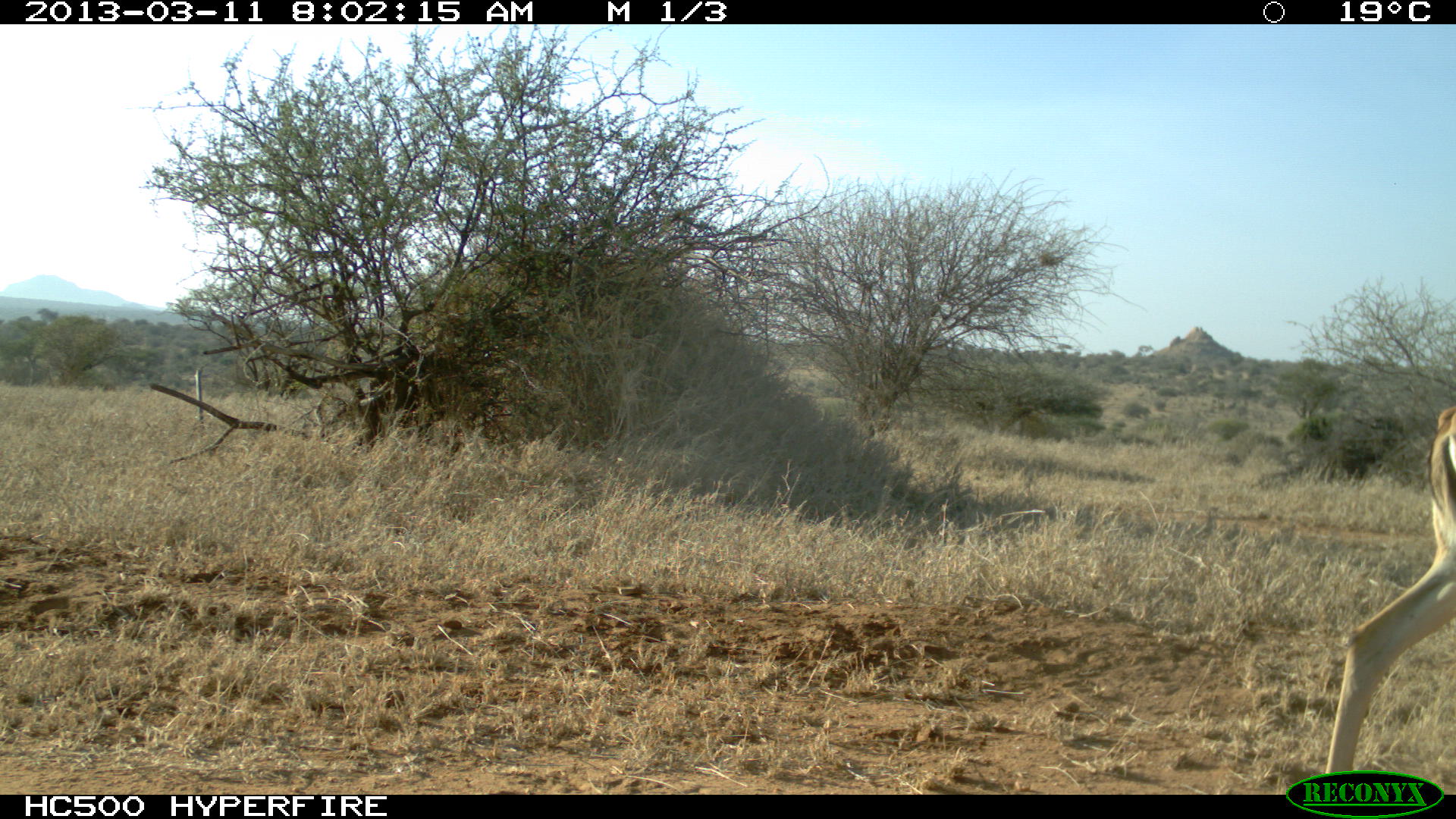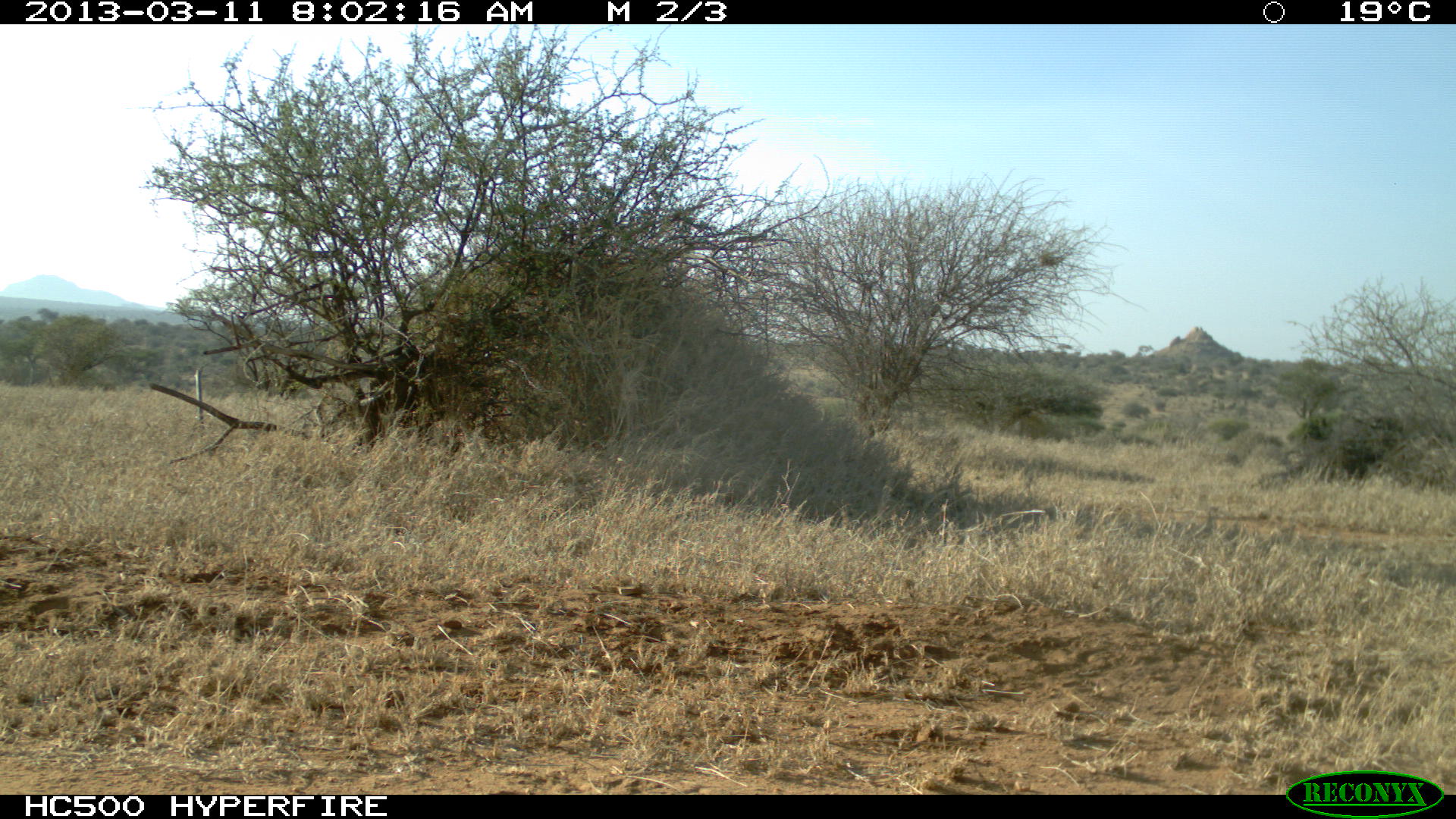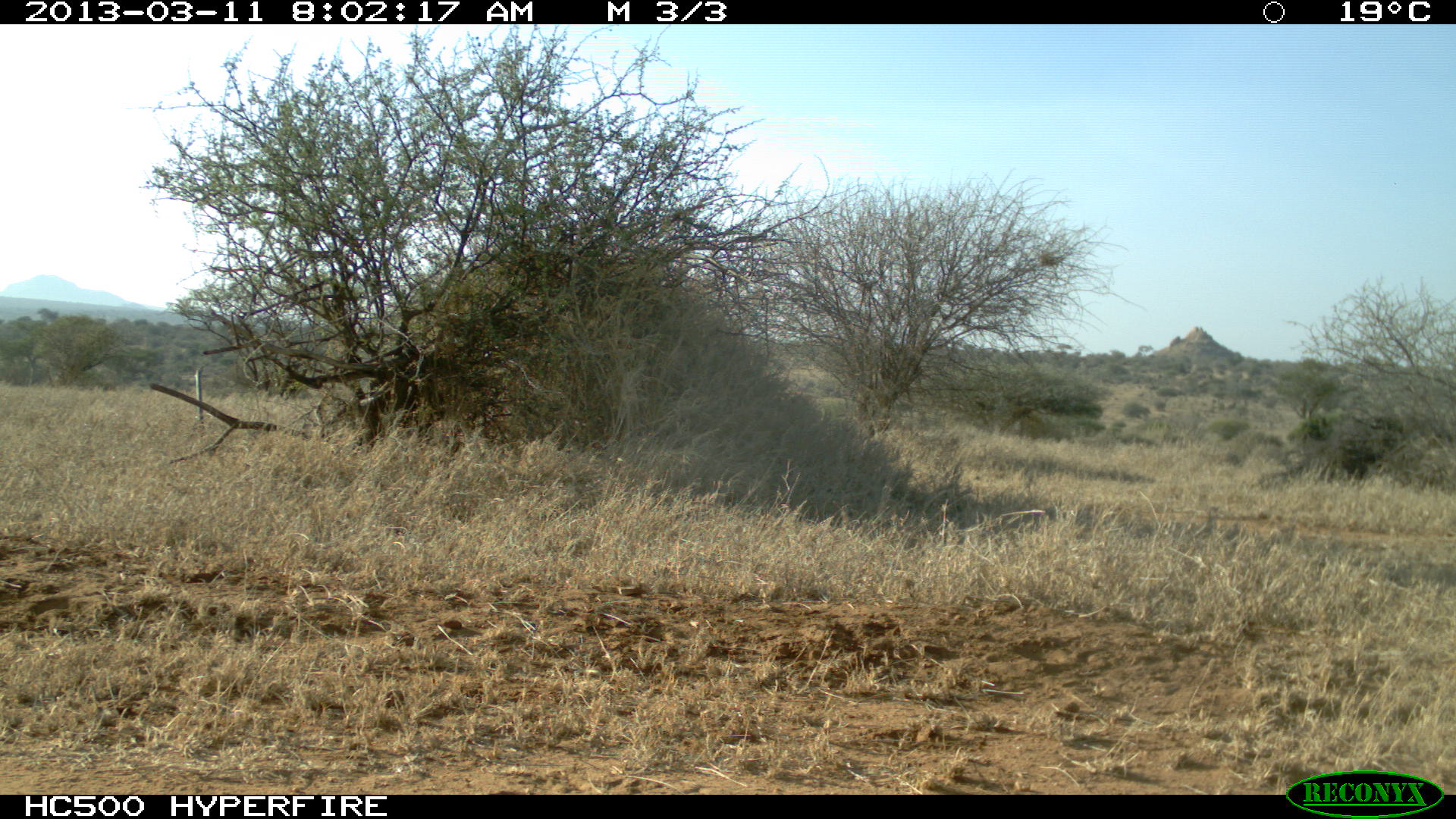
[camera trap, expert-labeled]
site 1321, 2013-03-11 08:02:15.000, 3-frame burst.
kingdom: Animalia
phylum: Chordata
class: Mammalia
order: Artiodactyla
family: Bovidae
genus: Aepyceros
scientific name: Aepyceros melampus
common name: impala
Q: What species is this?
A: Aepyceros melampus (impala).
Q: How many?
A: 1.